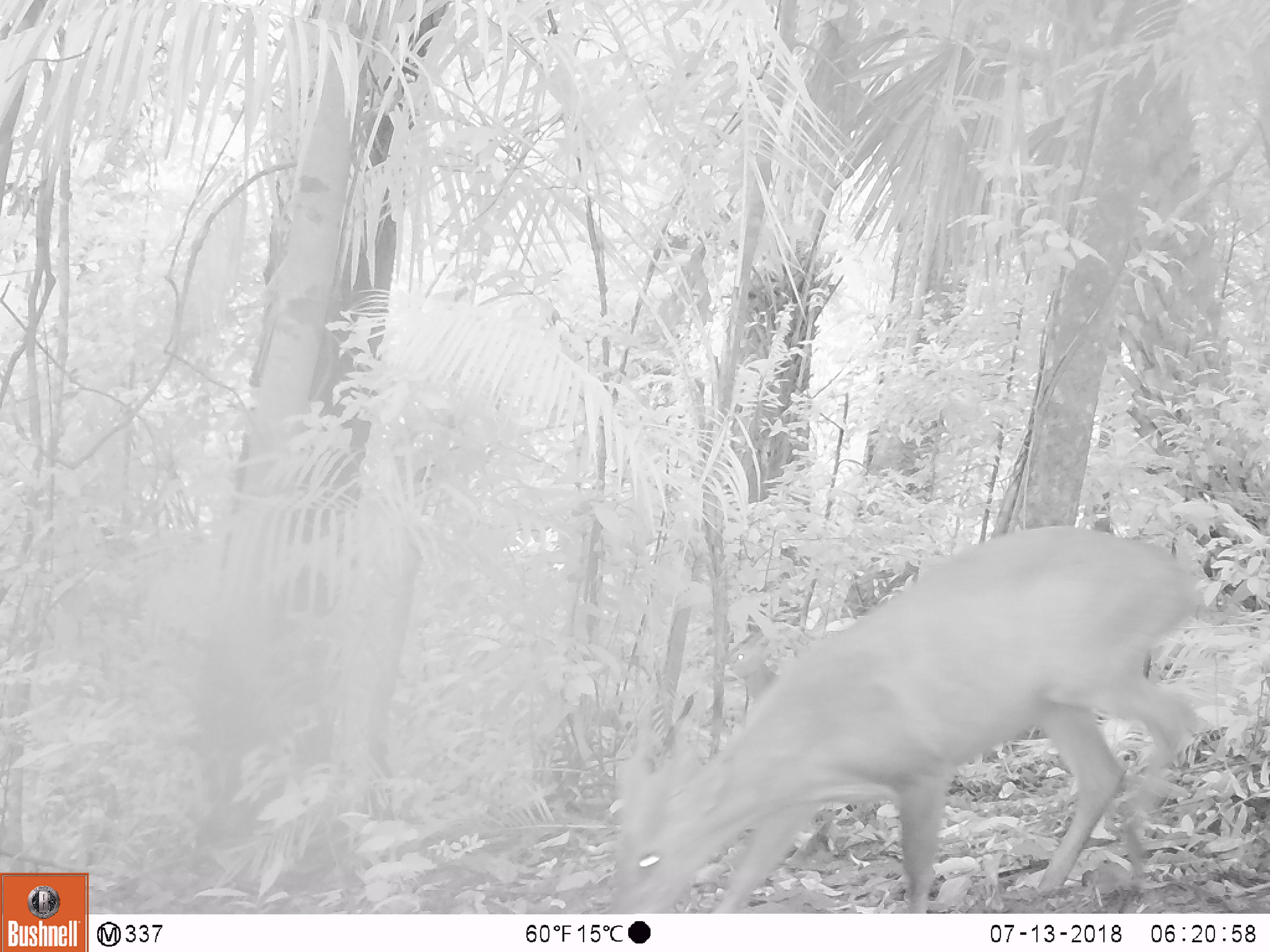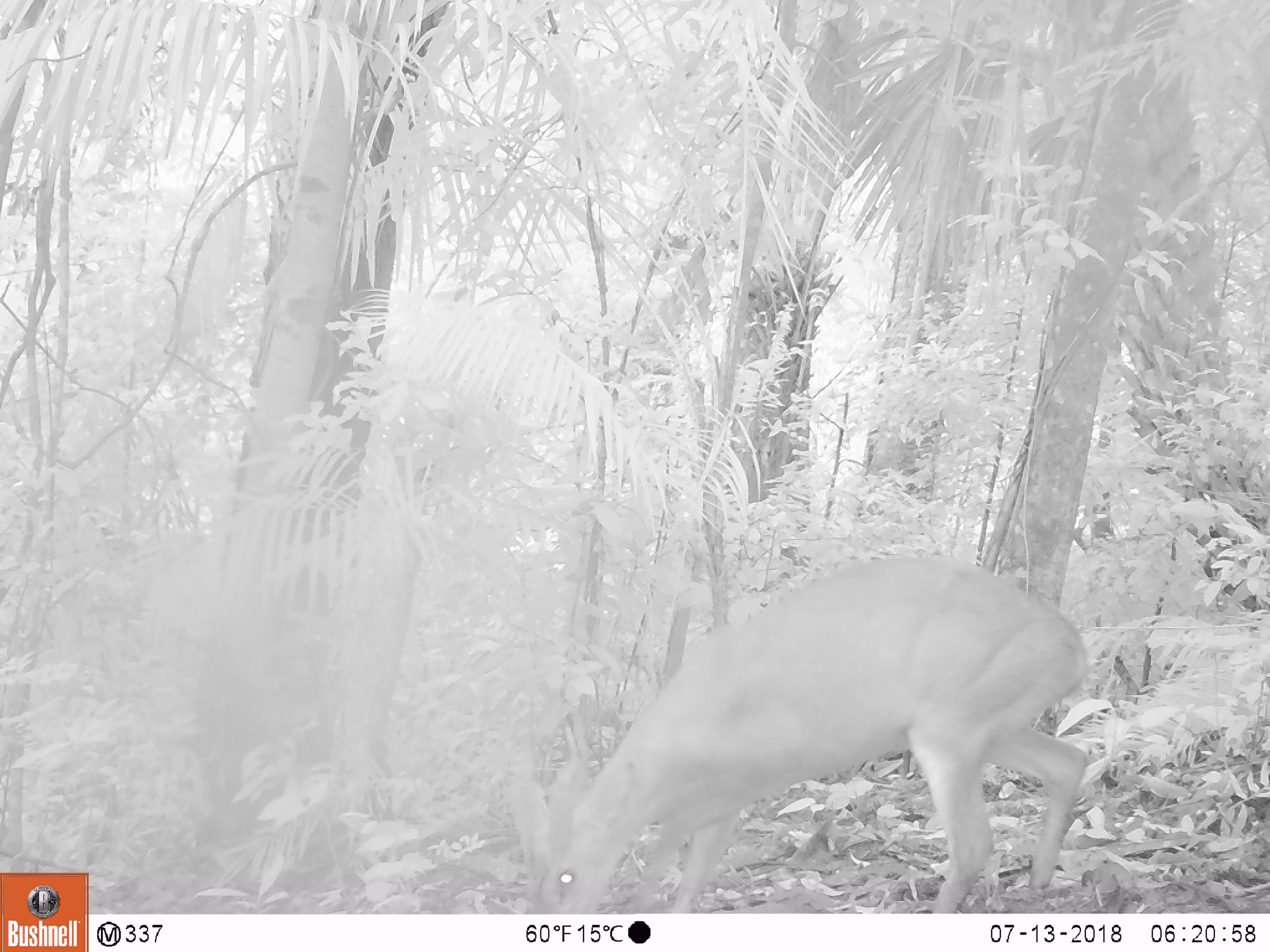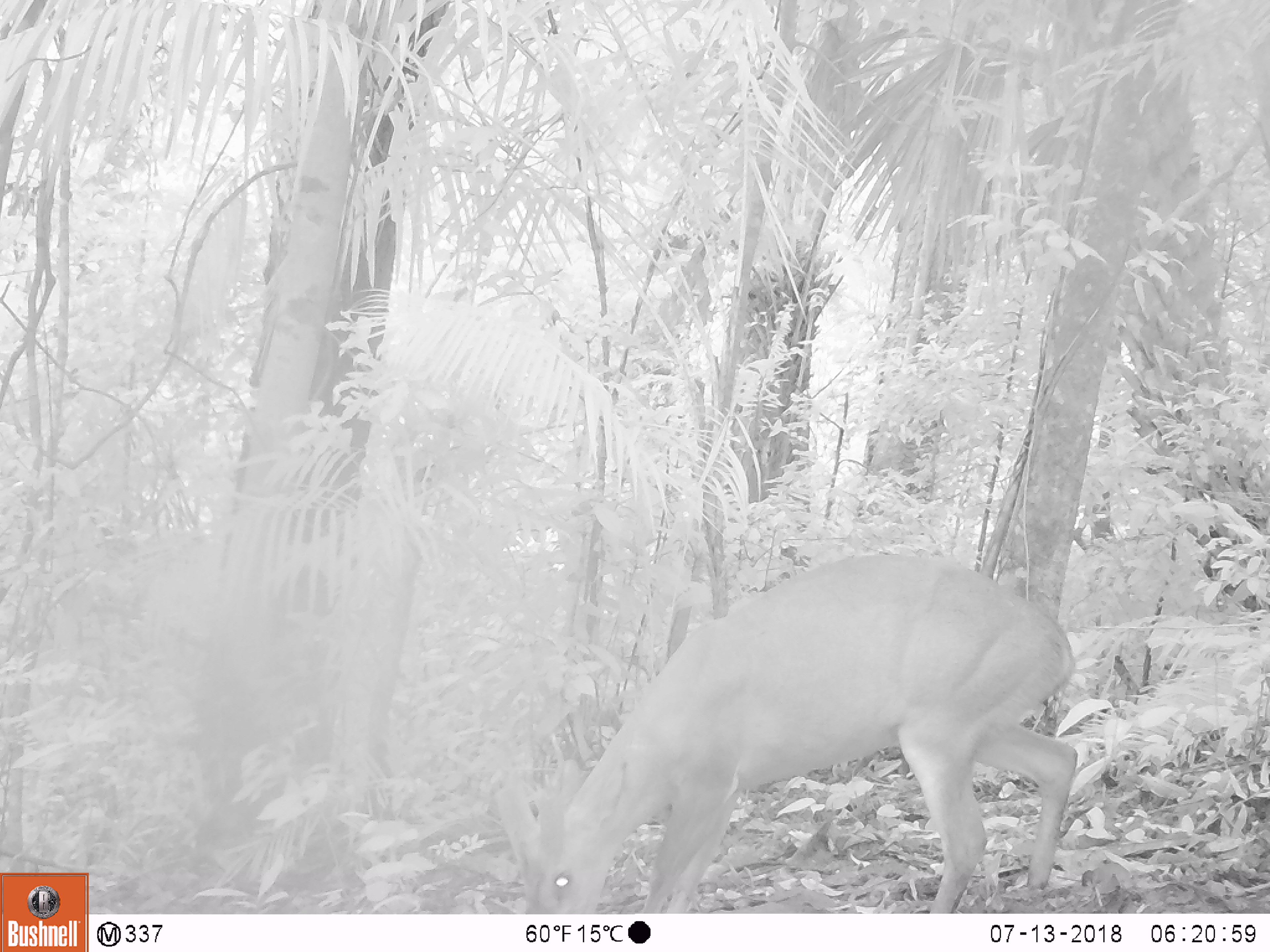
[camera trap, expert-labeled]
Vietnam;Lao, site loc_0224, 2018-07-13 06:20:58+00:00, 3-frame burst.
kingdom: Animalia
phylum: Chordata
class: Mammalia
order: Artiodactyla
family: Cervidae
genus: Muntiacus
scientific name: Muntiacus vuquangensis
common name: large-antlered muntjac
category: large antlered muntjac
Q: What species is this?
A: Large antlered muntjac (large-antlered muntjac) (Muntiacus vuquangensis).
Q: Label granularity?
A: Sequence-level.